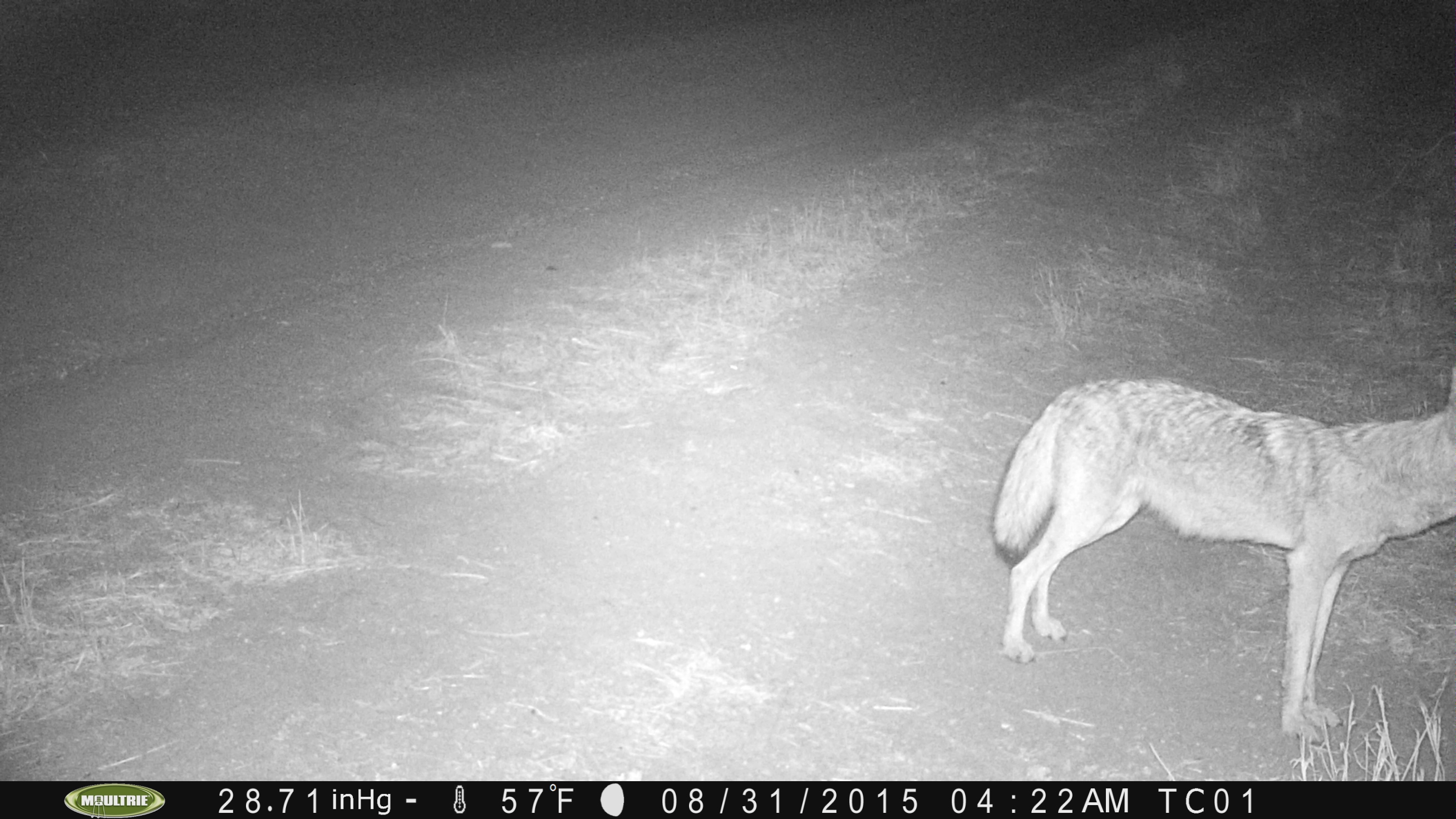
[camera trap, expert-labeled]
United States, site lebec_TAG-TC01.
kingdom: Animalia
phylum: Chordata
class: Mammalia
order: Carnivora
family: Canidae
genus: Canis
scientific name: Canis latrans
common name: coyote